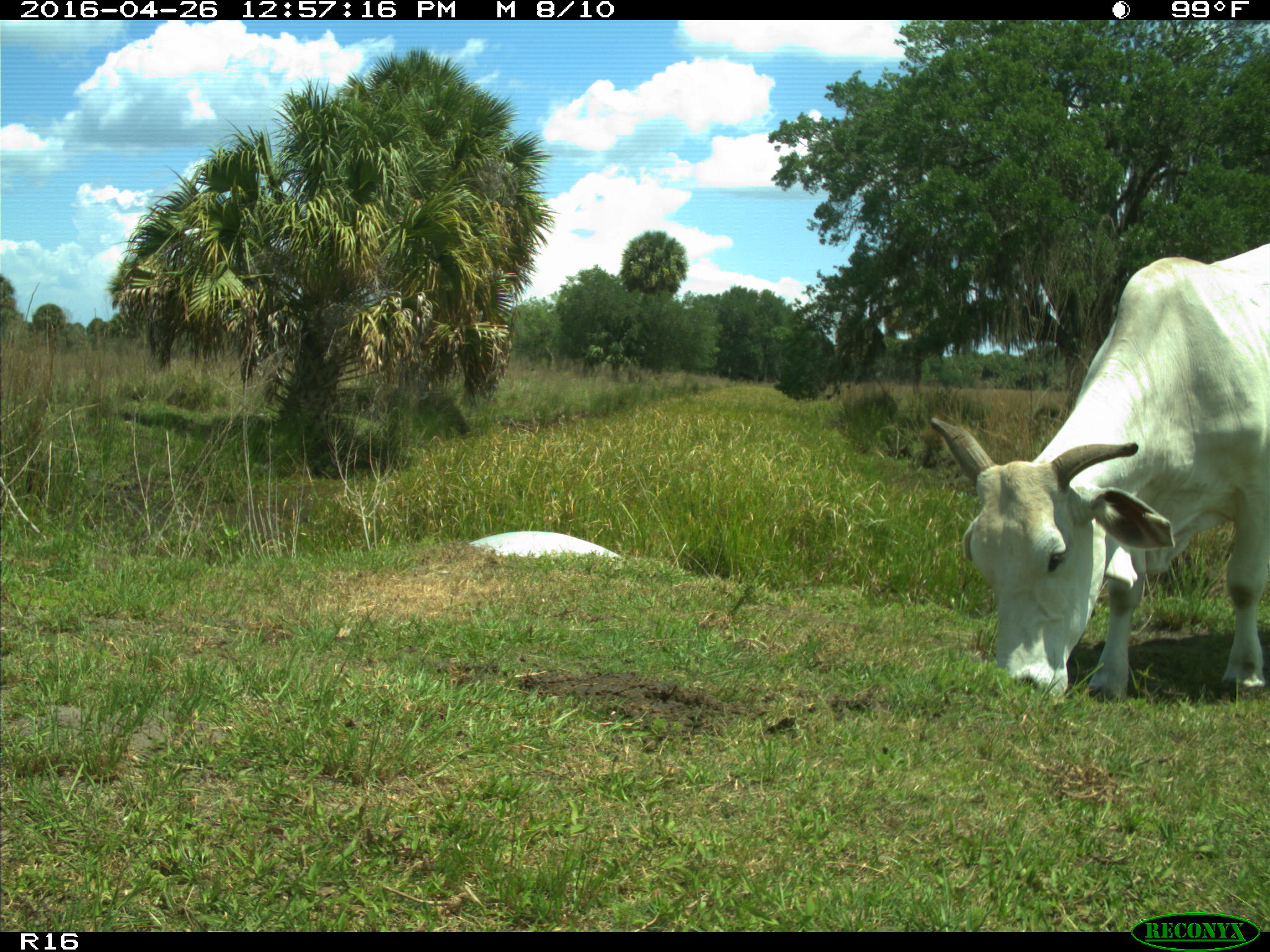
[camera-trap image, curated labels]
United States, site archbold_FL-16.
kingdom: Animalia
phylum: Chordata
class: Mammalia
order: Artiodactyla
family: Bovidae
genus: Bos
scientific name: Bos taurus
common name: domestic cow